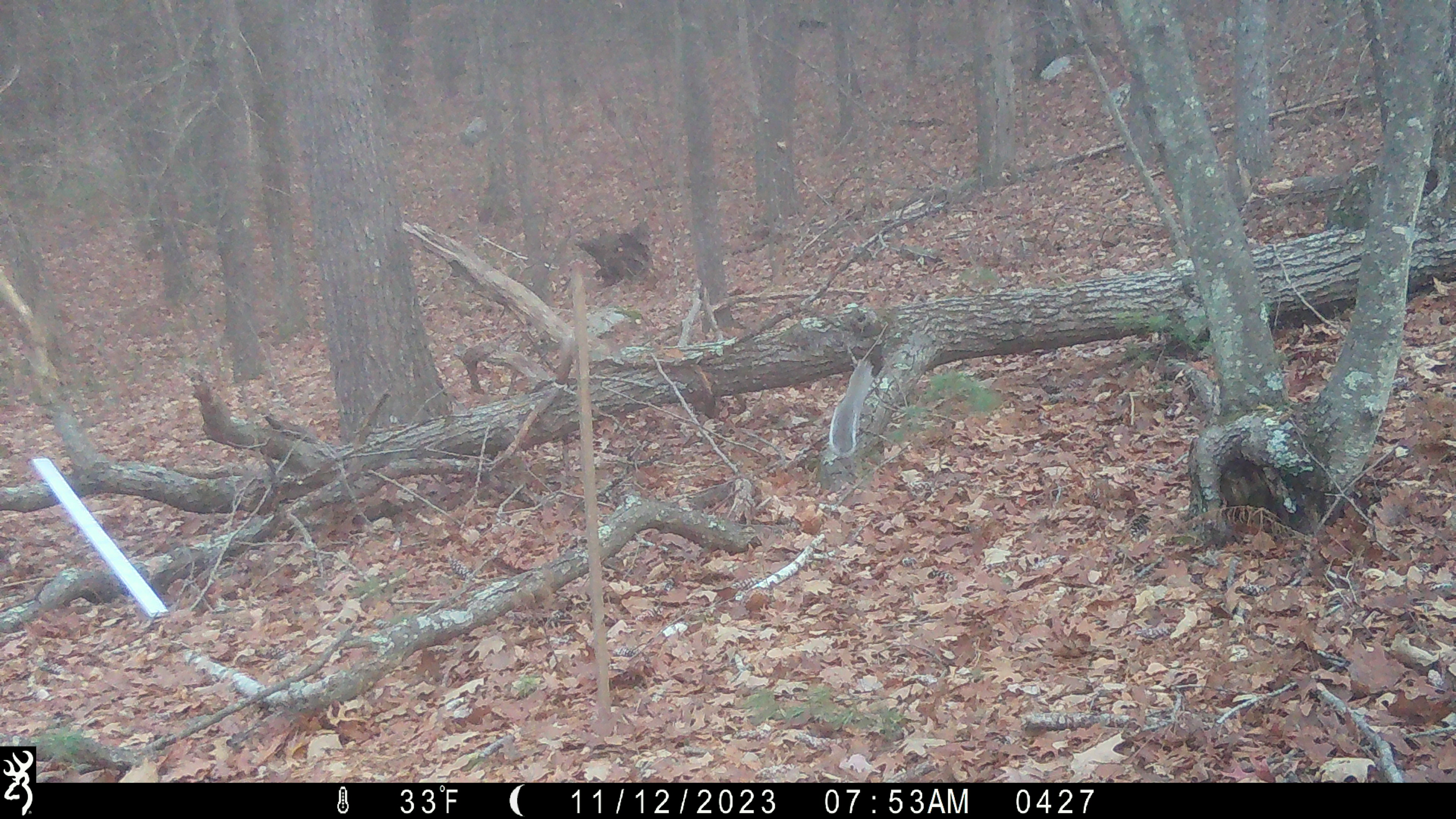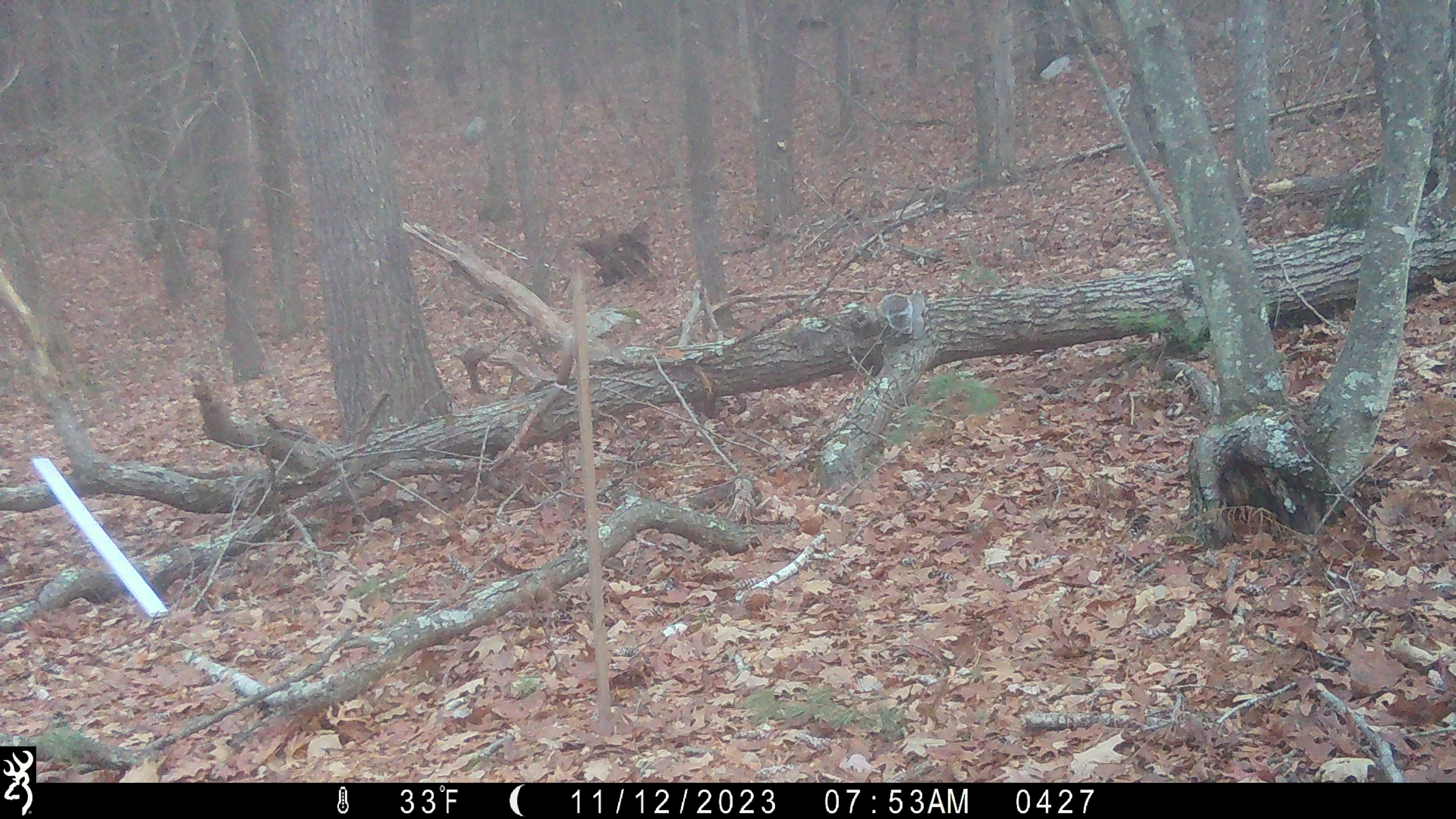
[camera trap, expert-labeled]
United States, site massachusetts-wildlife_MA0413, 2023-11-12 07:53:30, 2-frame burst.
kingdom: Animalia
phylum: Chordata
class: Mammalia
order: Rodentia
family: Sciuridae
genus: Sciurus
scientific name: Sciurus carolinensis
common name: gray squirrel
Gray squirrel (Sciurus carolinensis).